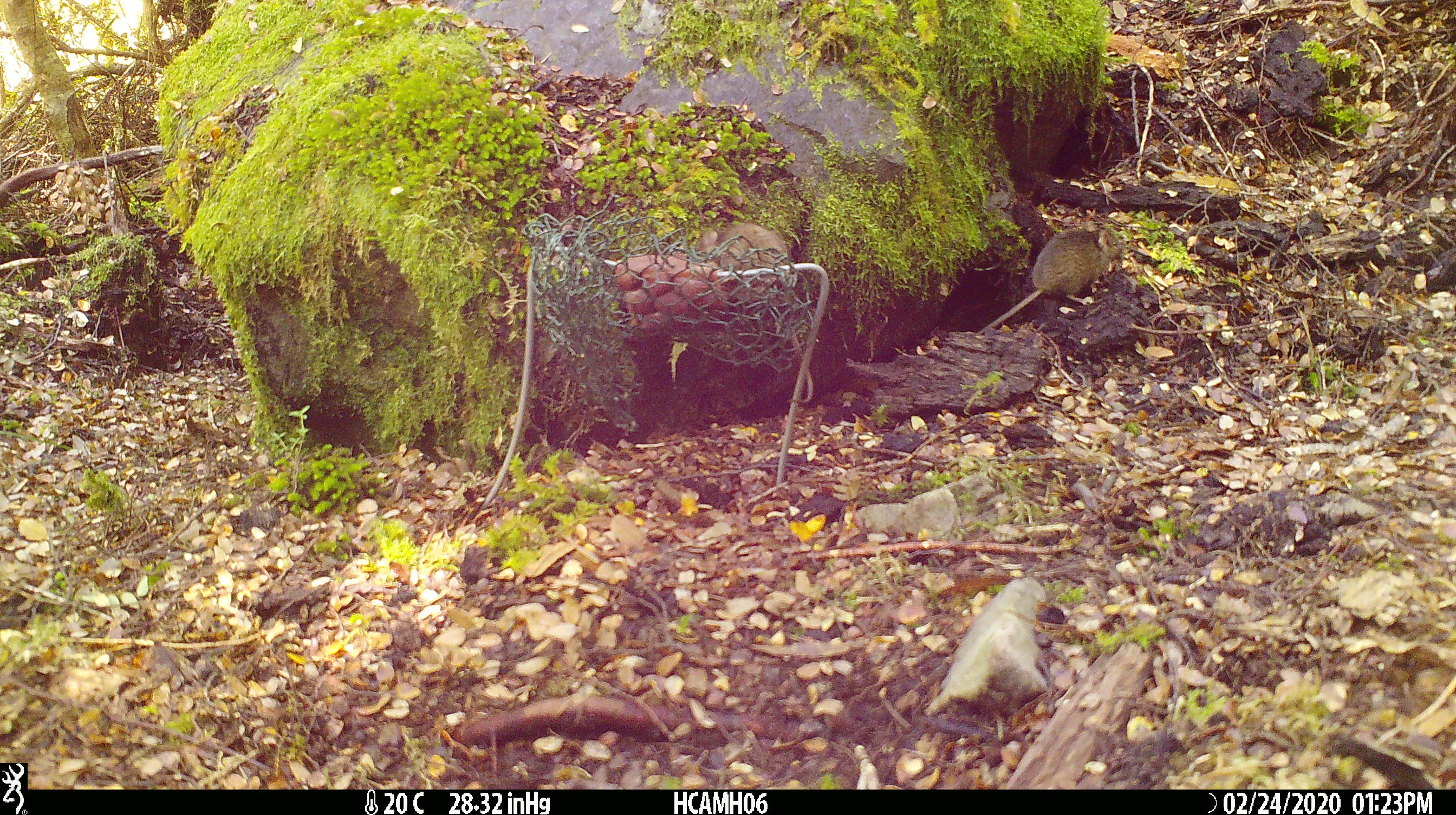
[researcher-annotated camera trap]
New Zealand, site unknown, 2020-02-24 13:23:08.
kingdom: Animalia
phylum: Chordata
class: Mammalia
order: Rodentia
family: Muridae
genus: Mus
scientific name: Mus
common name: mouse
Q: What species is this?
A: Mouse (Mus).